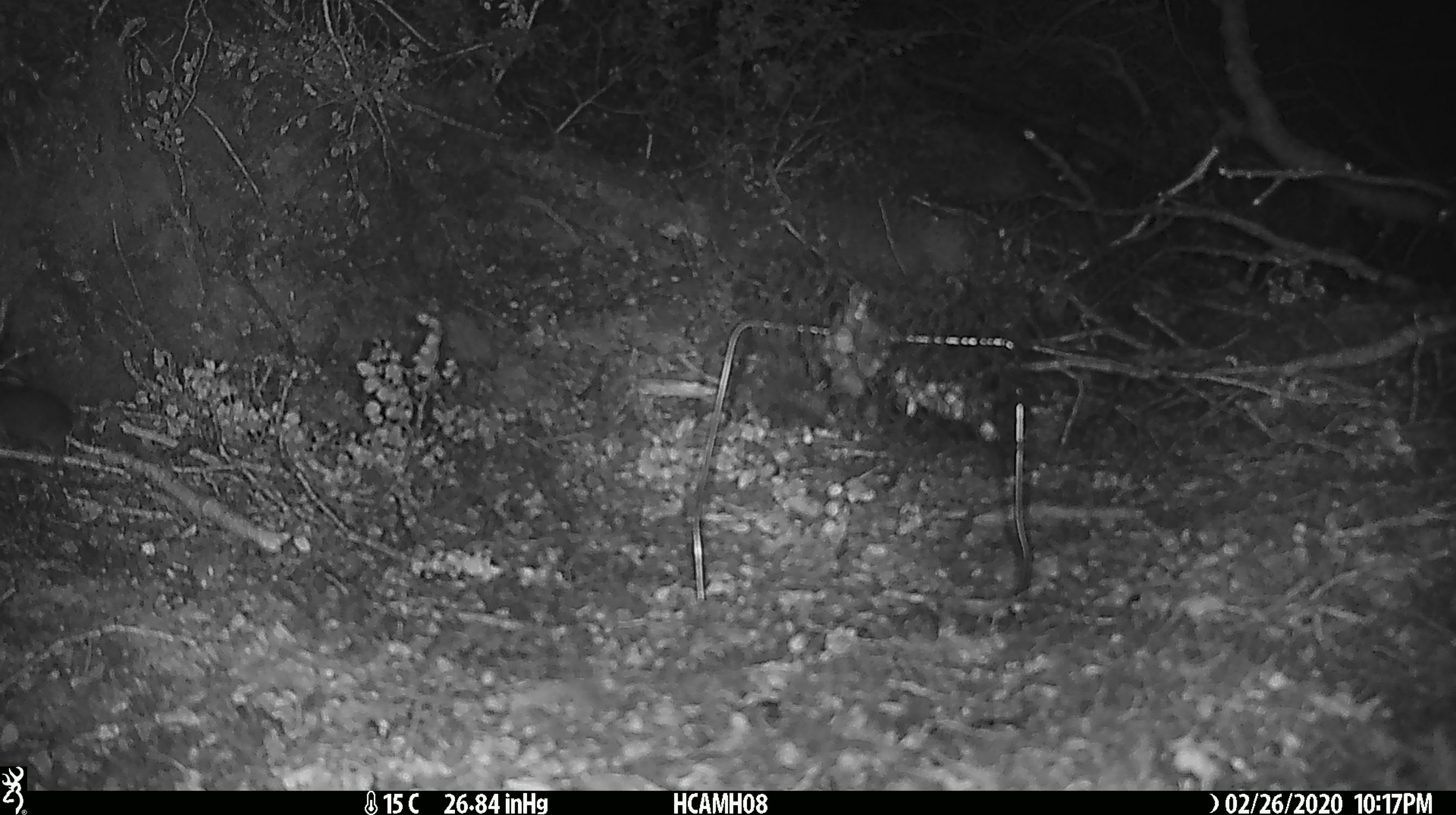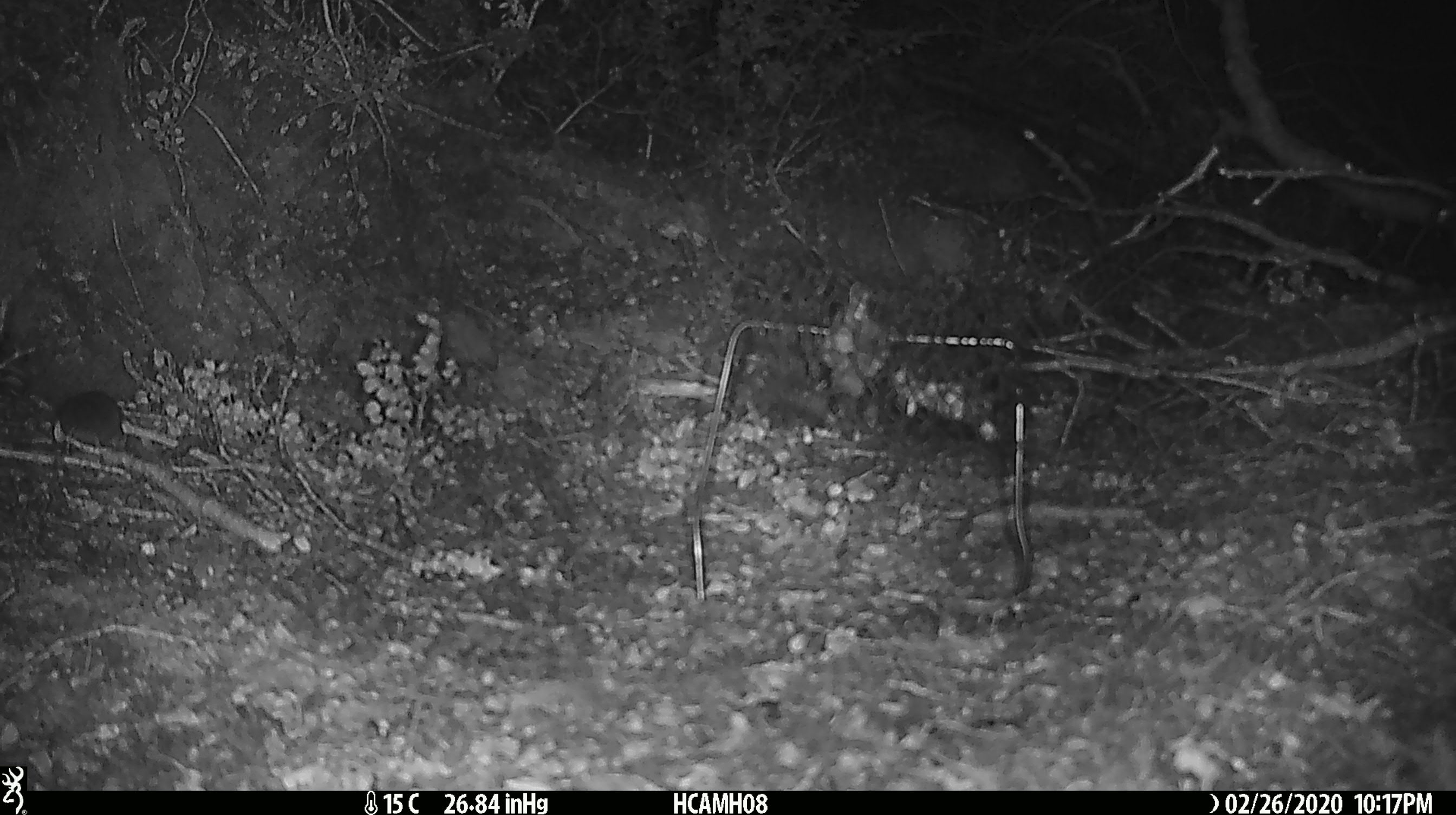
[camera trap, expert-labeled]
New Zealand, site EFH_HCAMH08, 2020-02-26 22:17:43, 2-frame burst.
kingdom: Animalia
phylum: Chordata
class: Mammalia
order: Rodentia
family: Muridae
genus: Mus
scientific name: Mus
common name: mouse